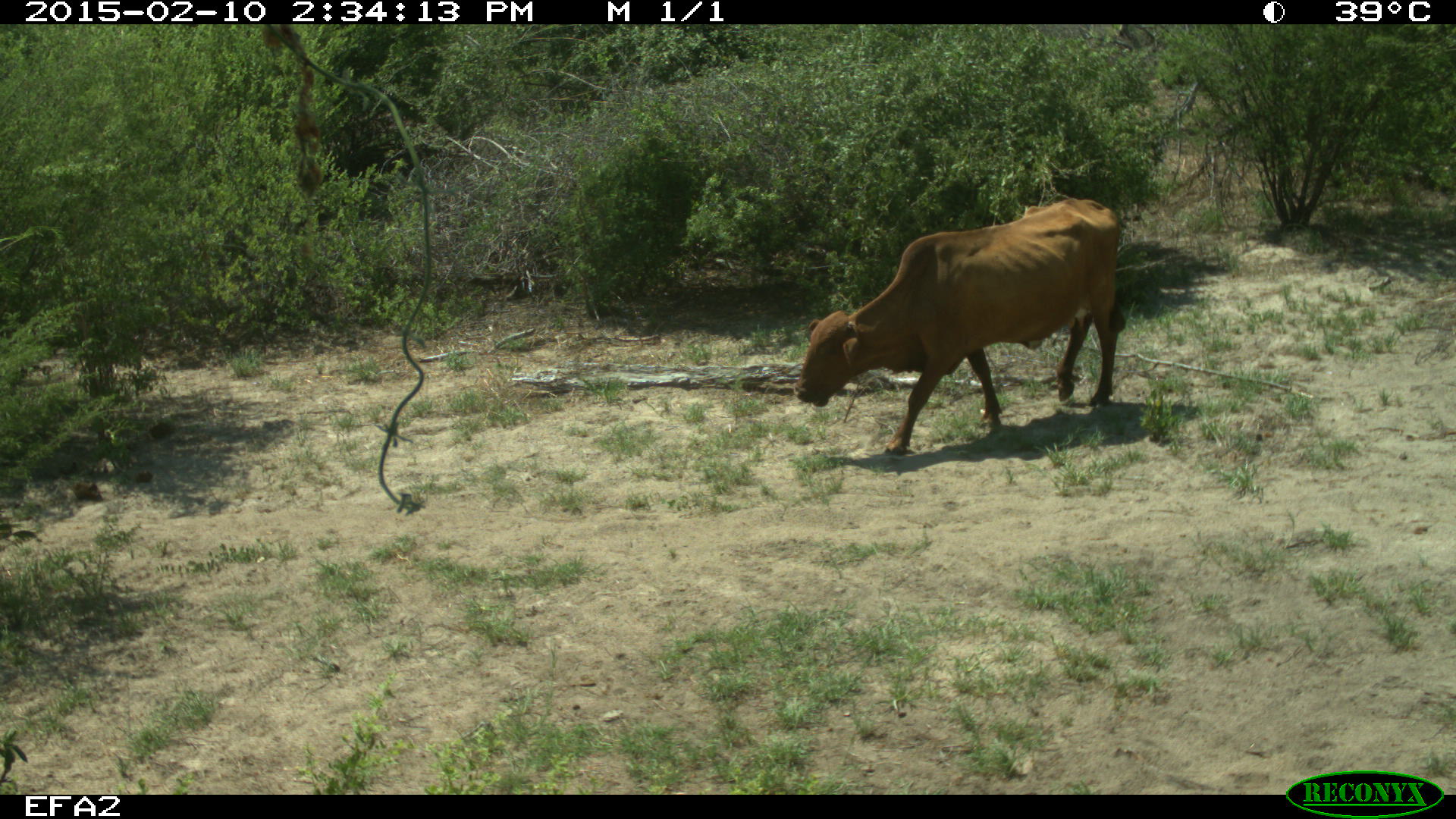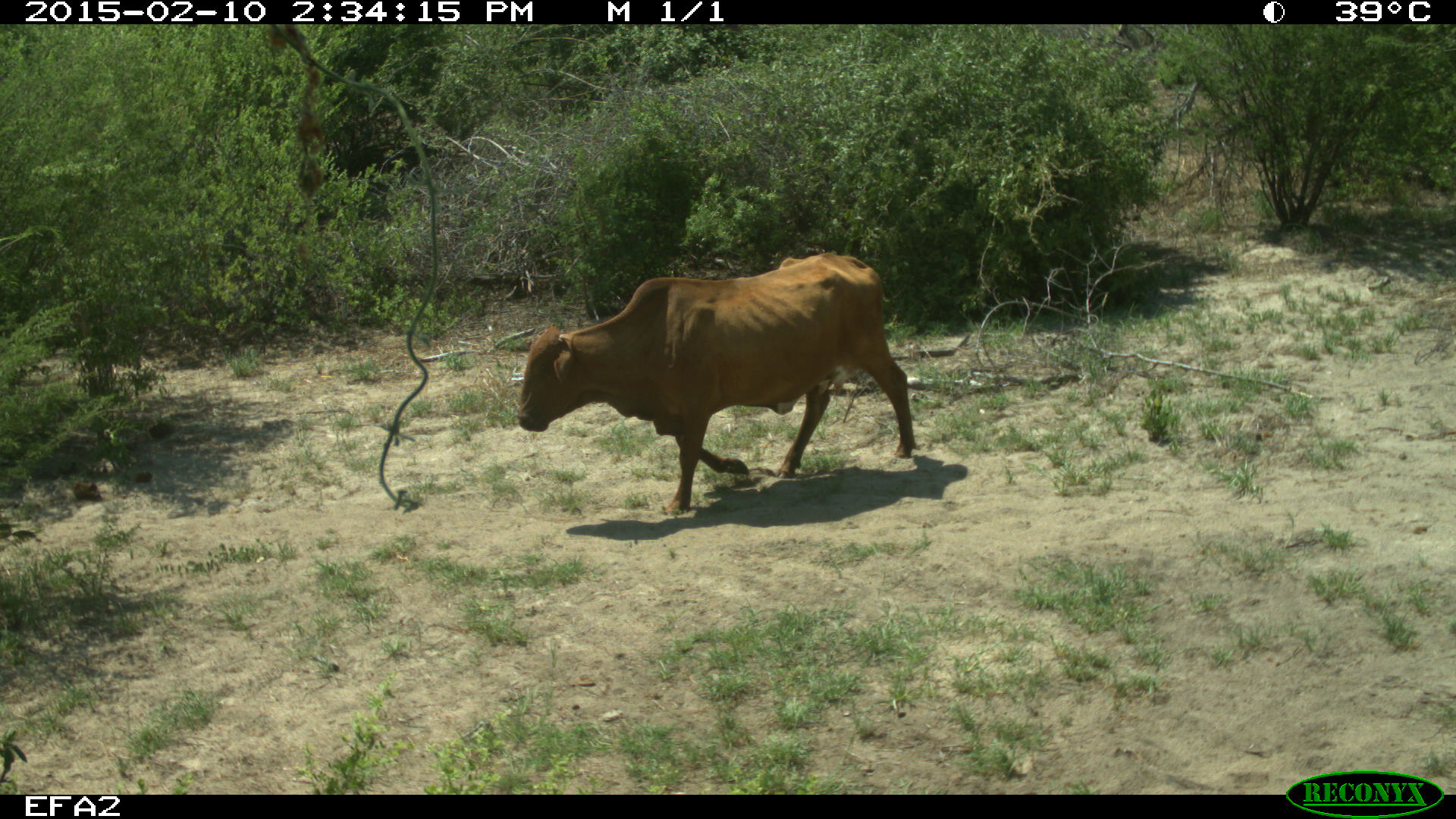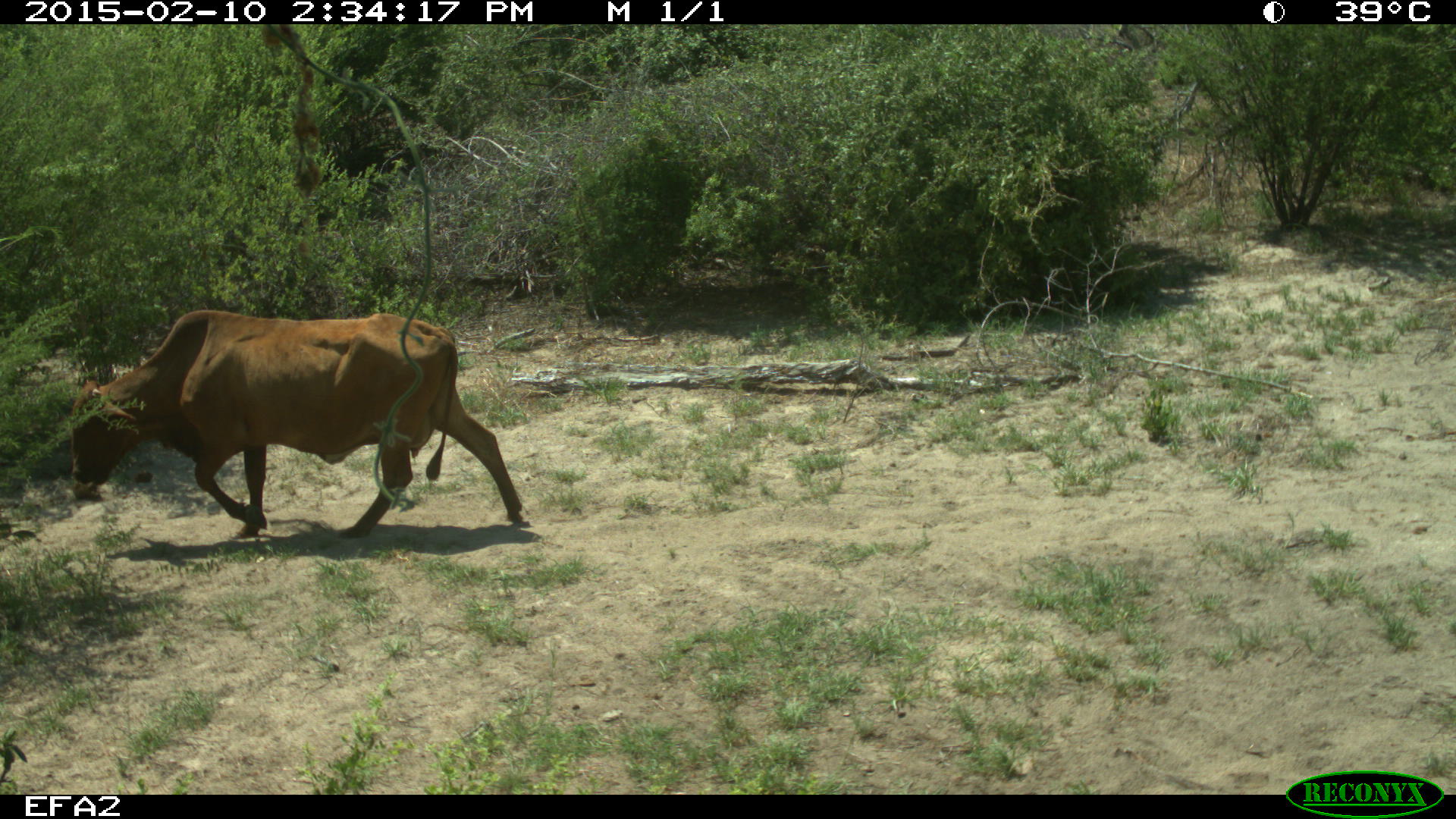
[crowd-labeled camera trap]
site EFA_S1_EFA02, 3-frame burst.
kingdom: Animalia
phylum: Chordata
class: Mammalia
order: Artiodactyla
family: Bovidae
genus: Bos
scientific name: Bos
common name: cattle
Cattle (Bos), count 1. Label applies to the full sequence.